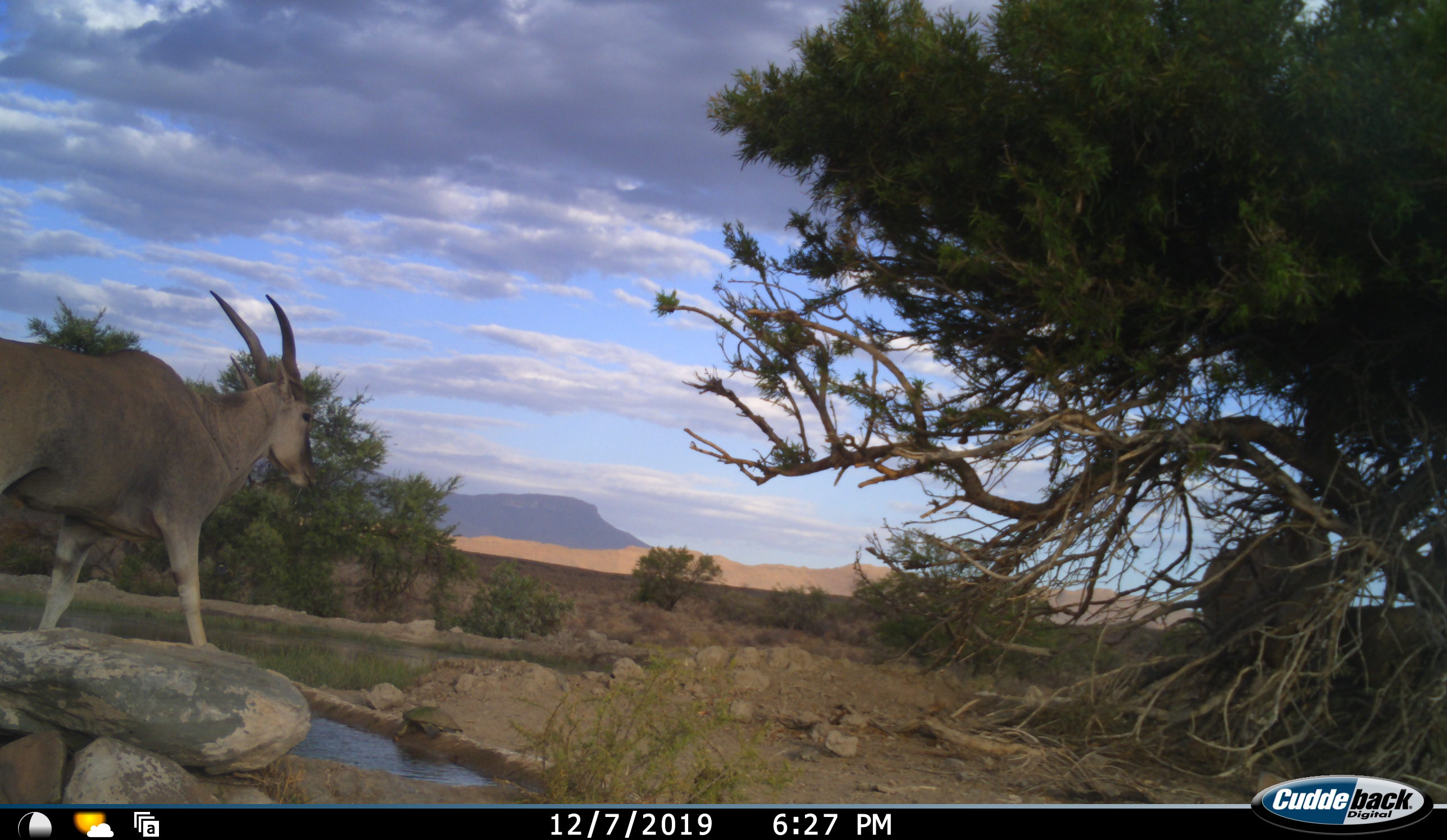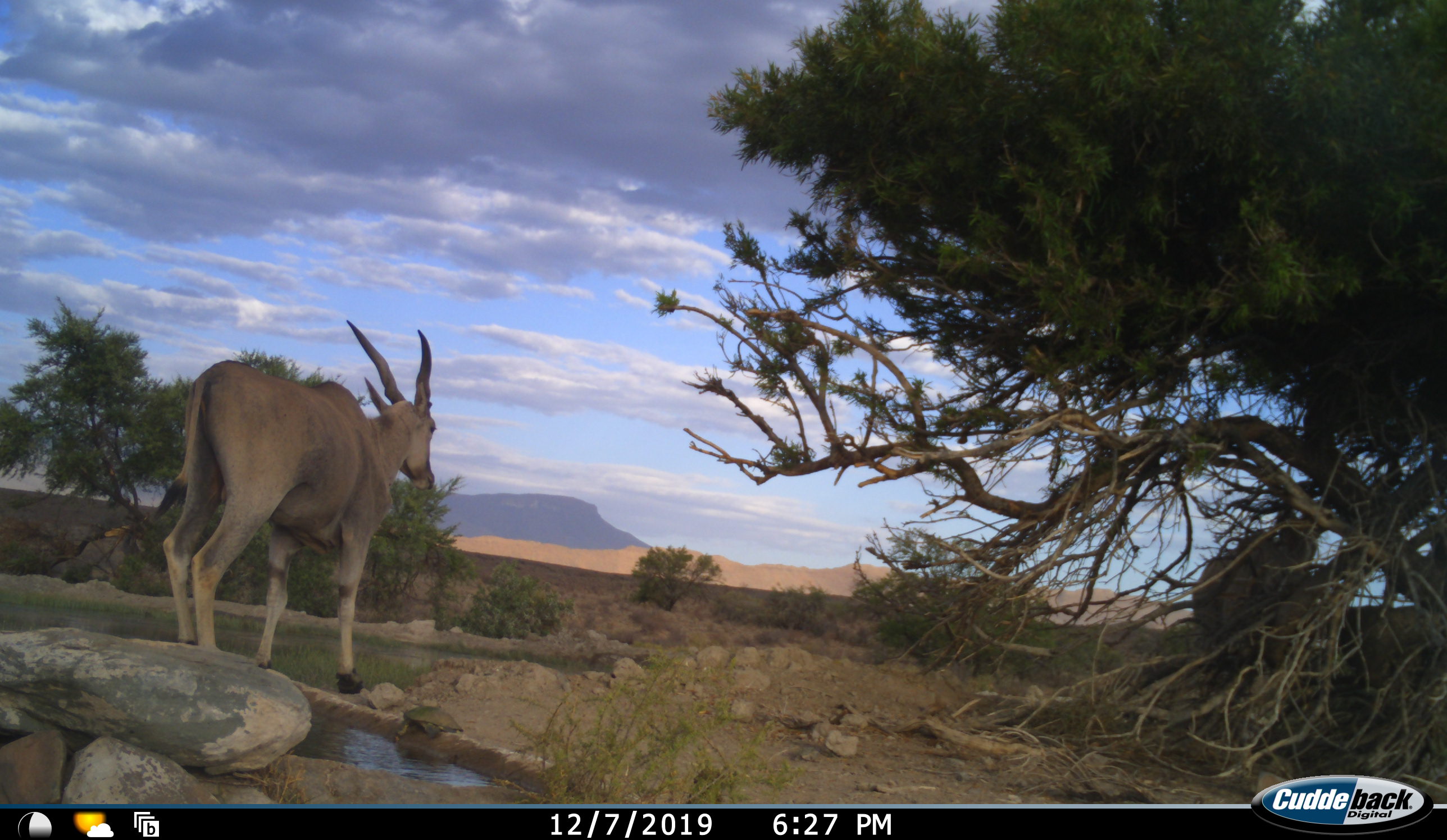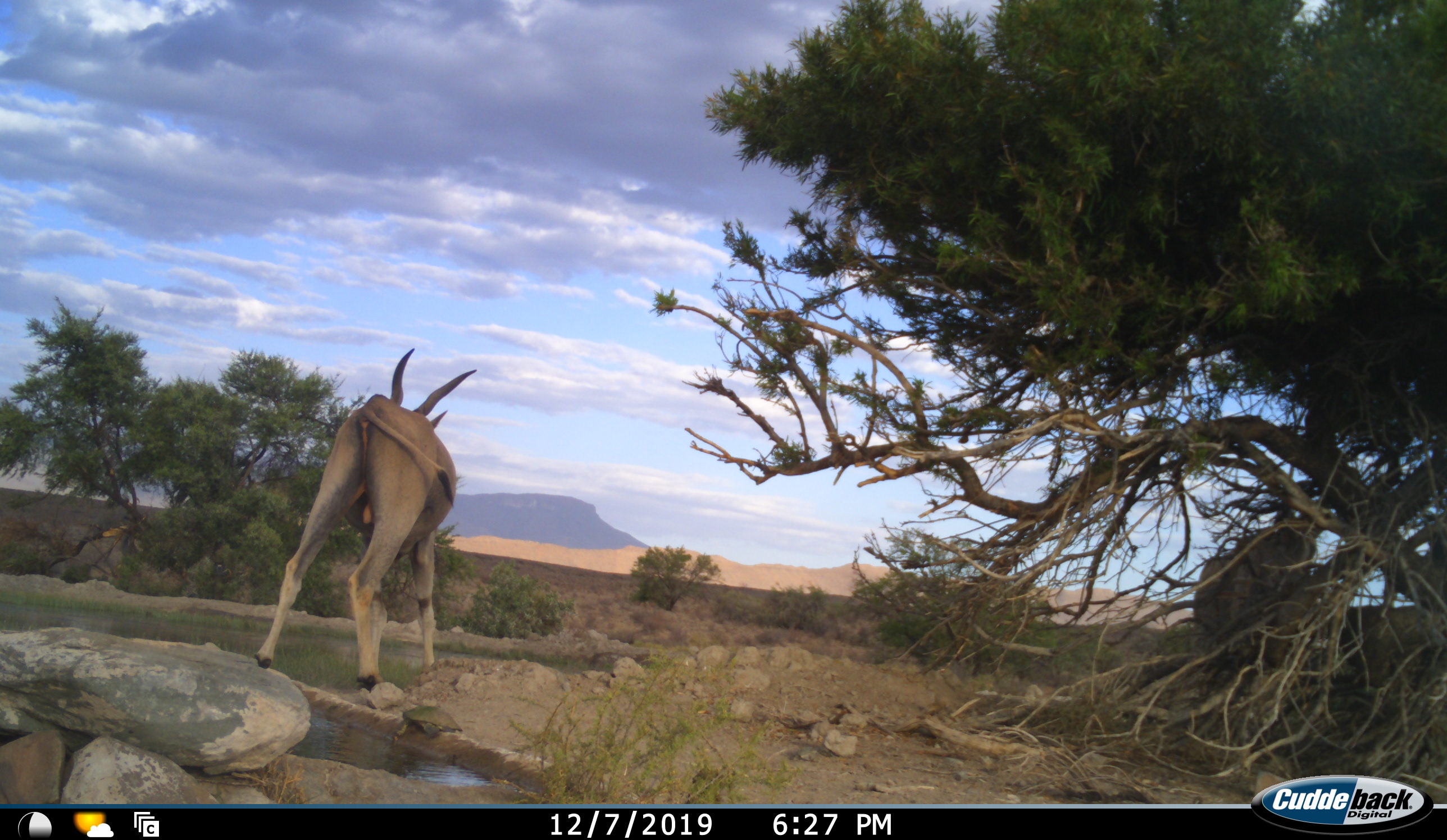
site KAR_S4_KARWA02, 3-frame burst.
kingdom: Animalia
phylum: Chordata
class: Mammalia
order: Artiodactyla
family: Bovidae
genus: Tragelaphus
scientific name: Tragelaphus oryx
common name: eland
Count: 2.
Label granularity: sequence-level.